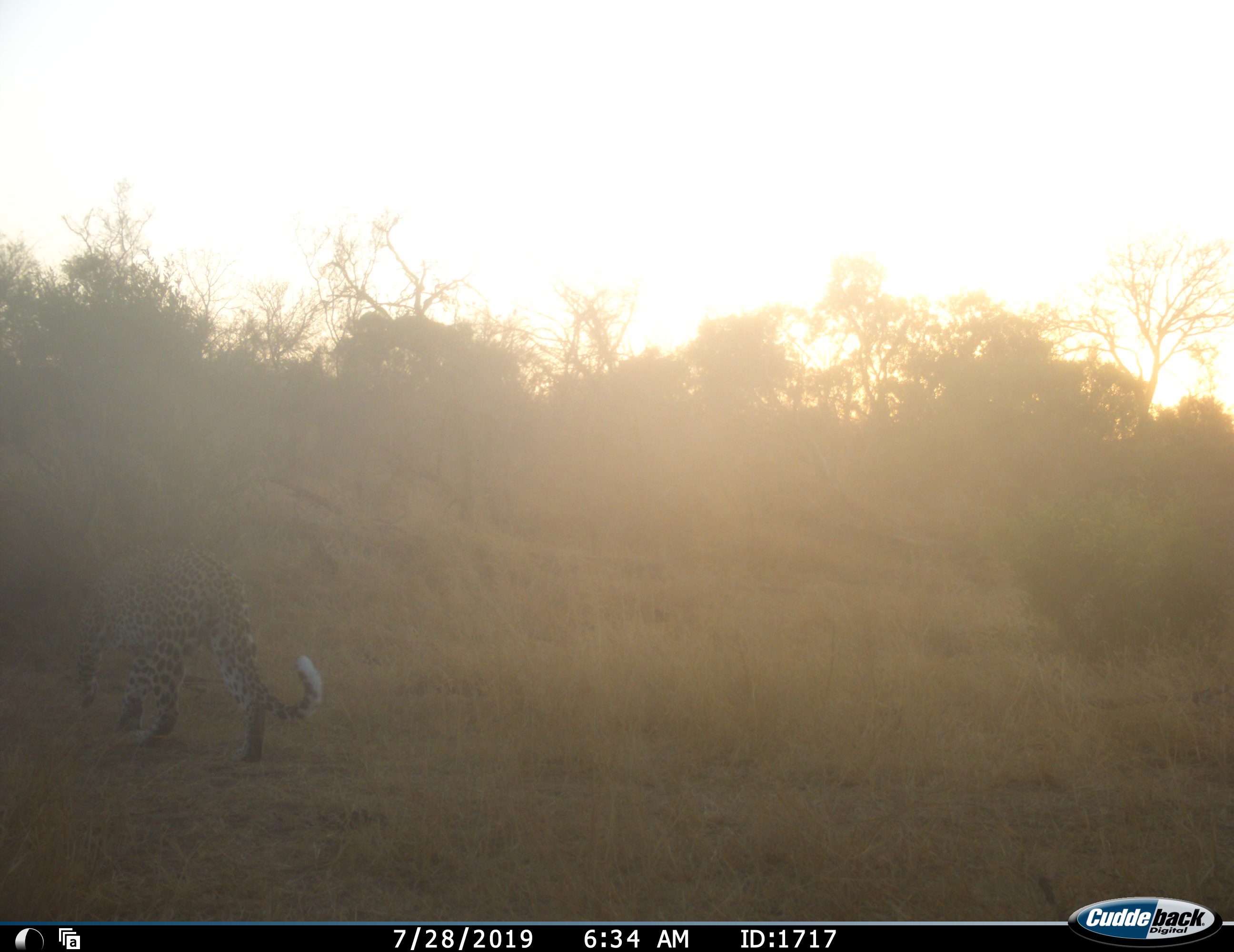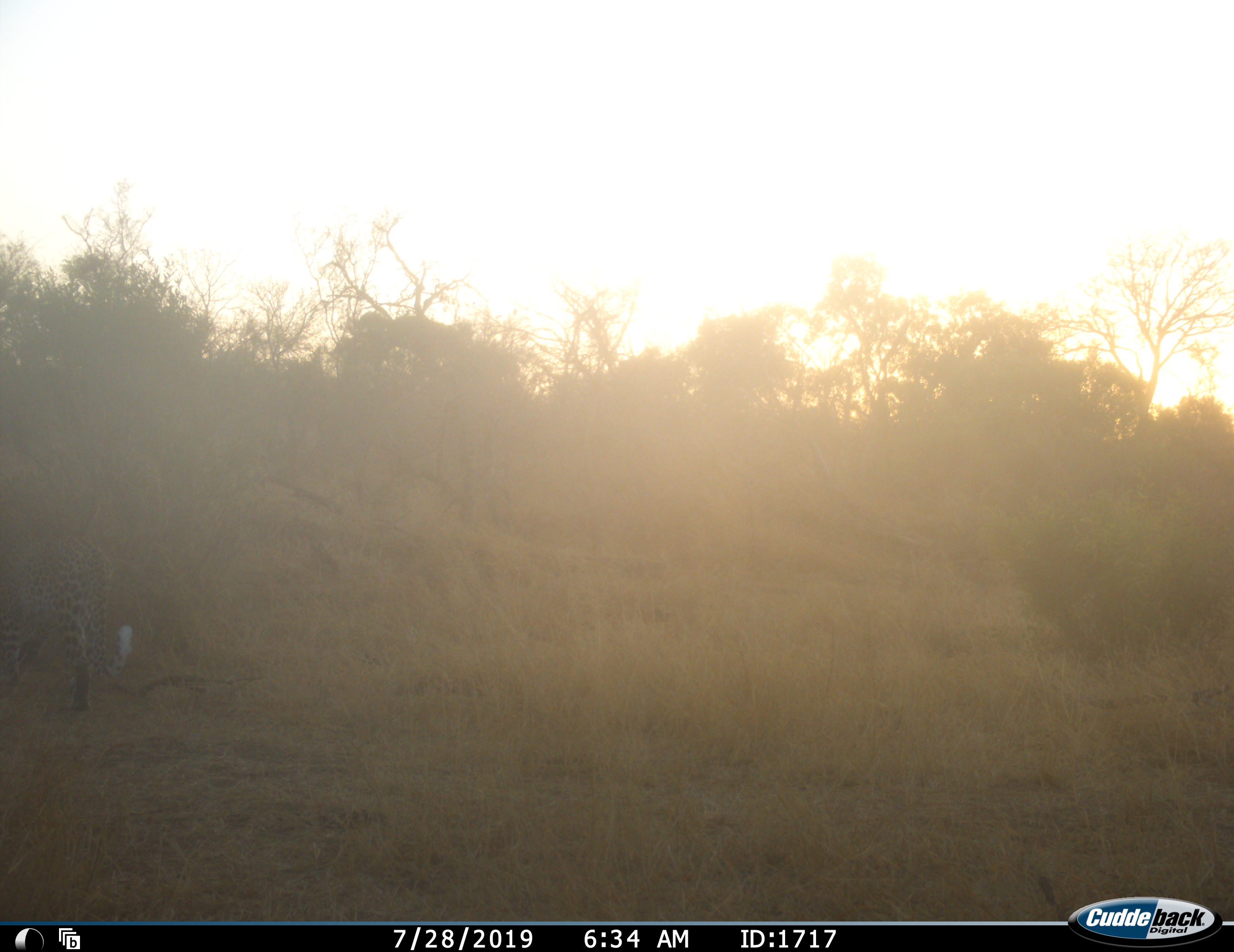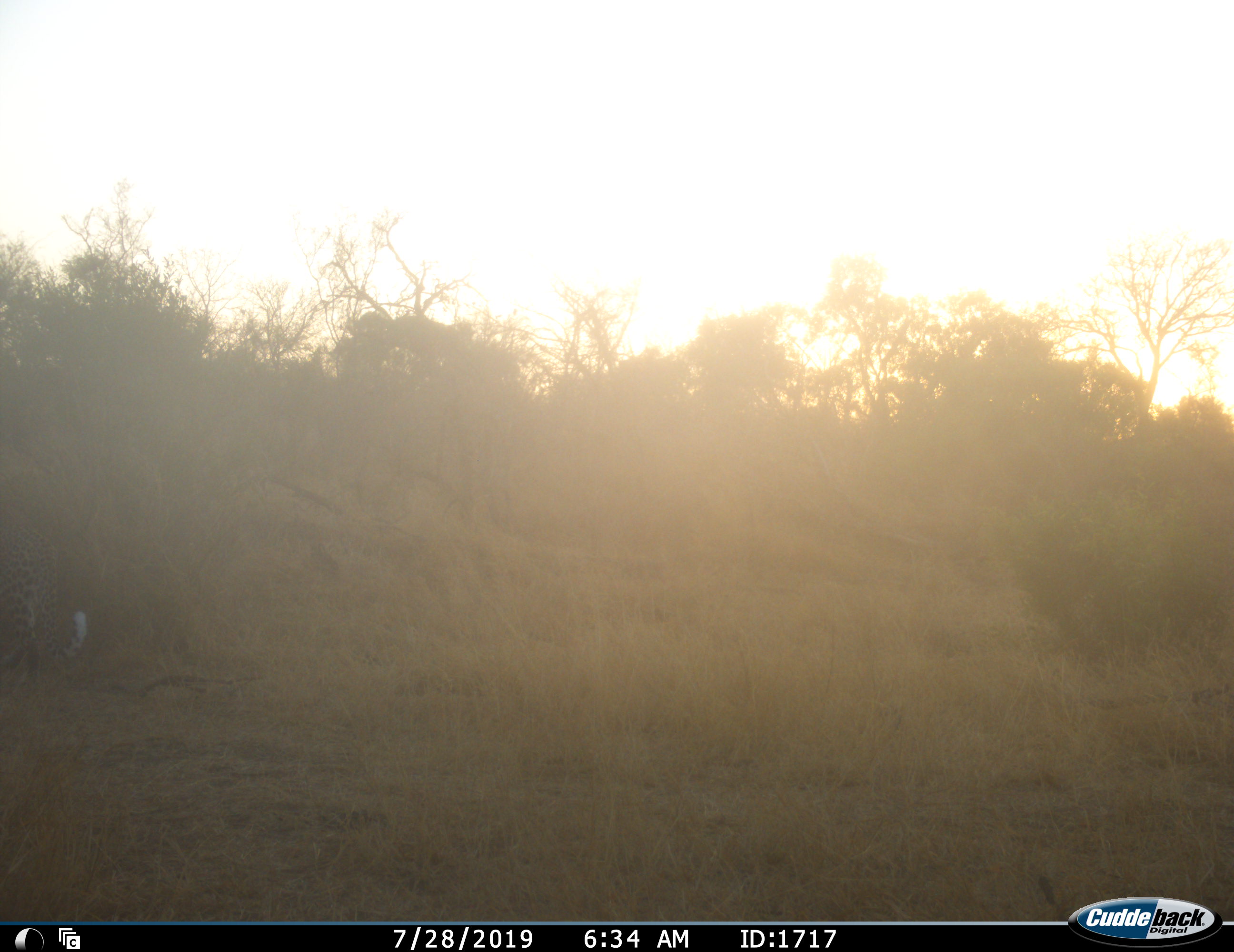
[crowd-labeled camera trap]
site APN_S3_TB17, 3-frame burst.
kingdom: Animalia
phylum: Chordata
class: Mammalia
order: Carnivora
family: Felidae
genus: Panthera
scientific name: Panthera pardus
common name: leopard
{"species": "leopard (Panthera pardus)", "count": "1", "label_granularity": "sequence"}